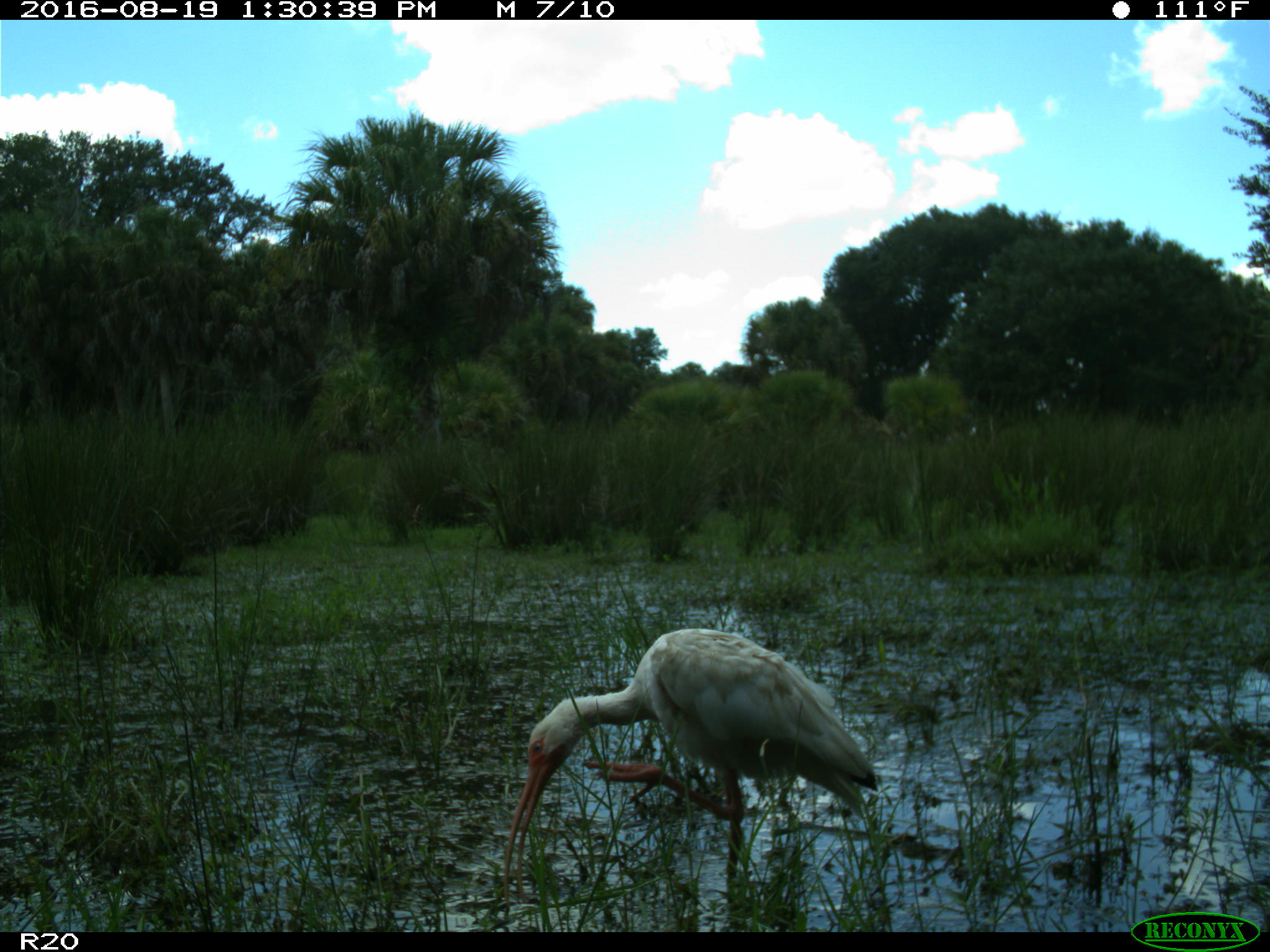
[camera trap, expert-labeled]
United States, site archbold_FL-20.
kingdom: Animalia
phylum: Chordata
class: Aves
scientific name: Aves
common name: birds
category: unidentified bird